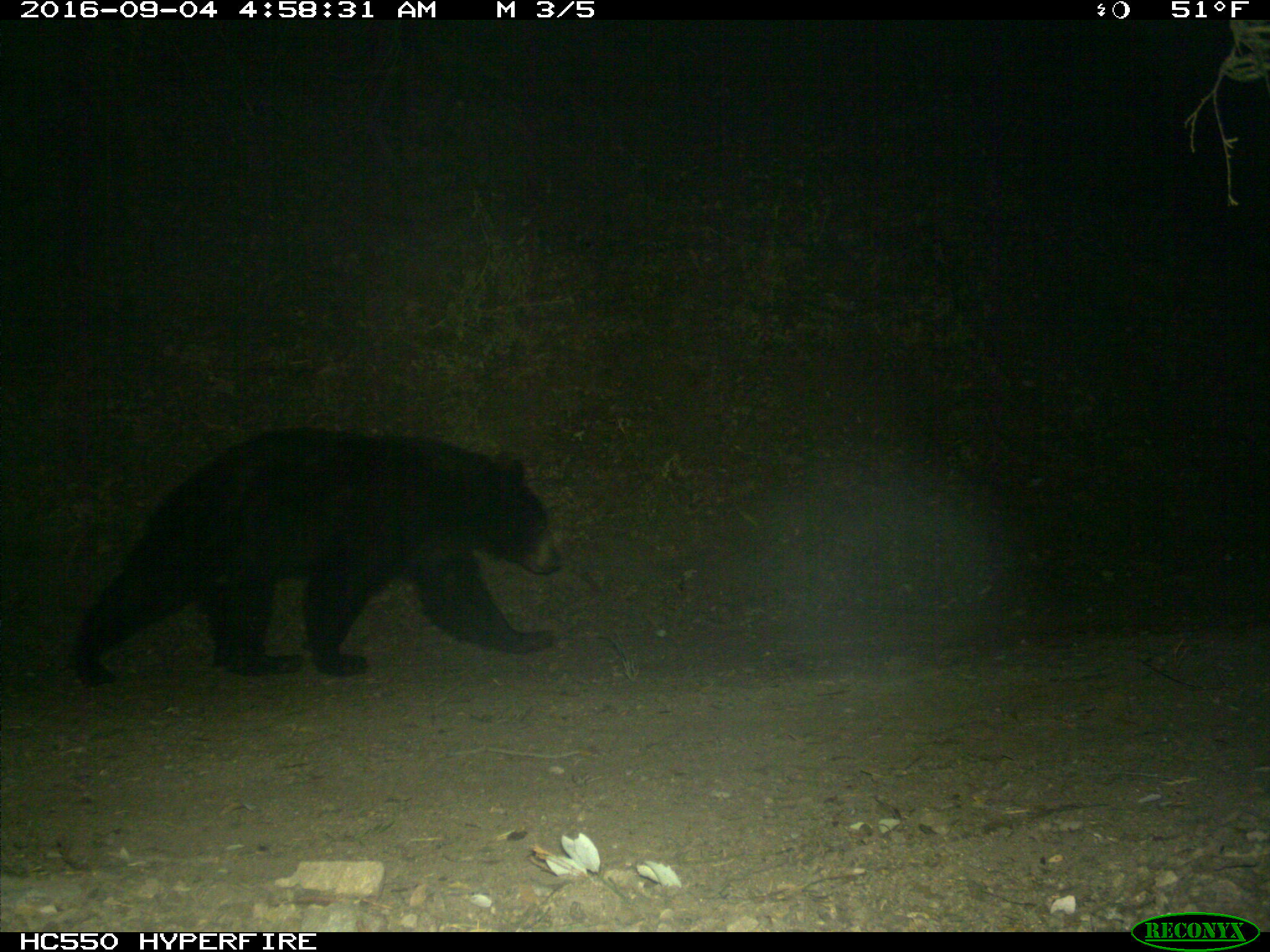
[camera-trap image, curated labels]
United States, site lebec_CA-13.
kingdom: Animalia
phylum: Chordata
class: Mammalia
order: Carnivora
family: Ursidae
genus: Ursus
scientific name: Ursus americanus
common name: american black bear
Ursus americanus (american black bear).